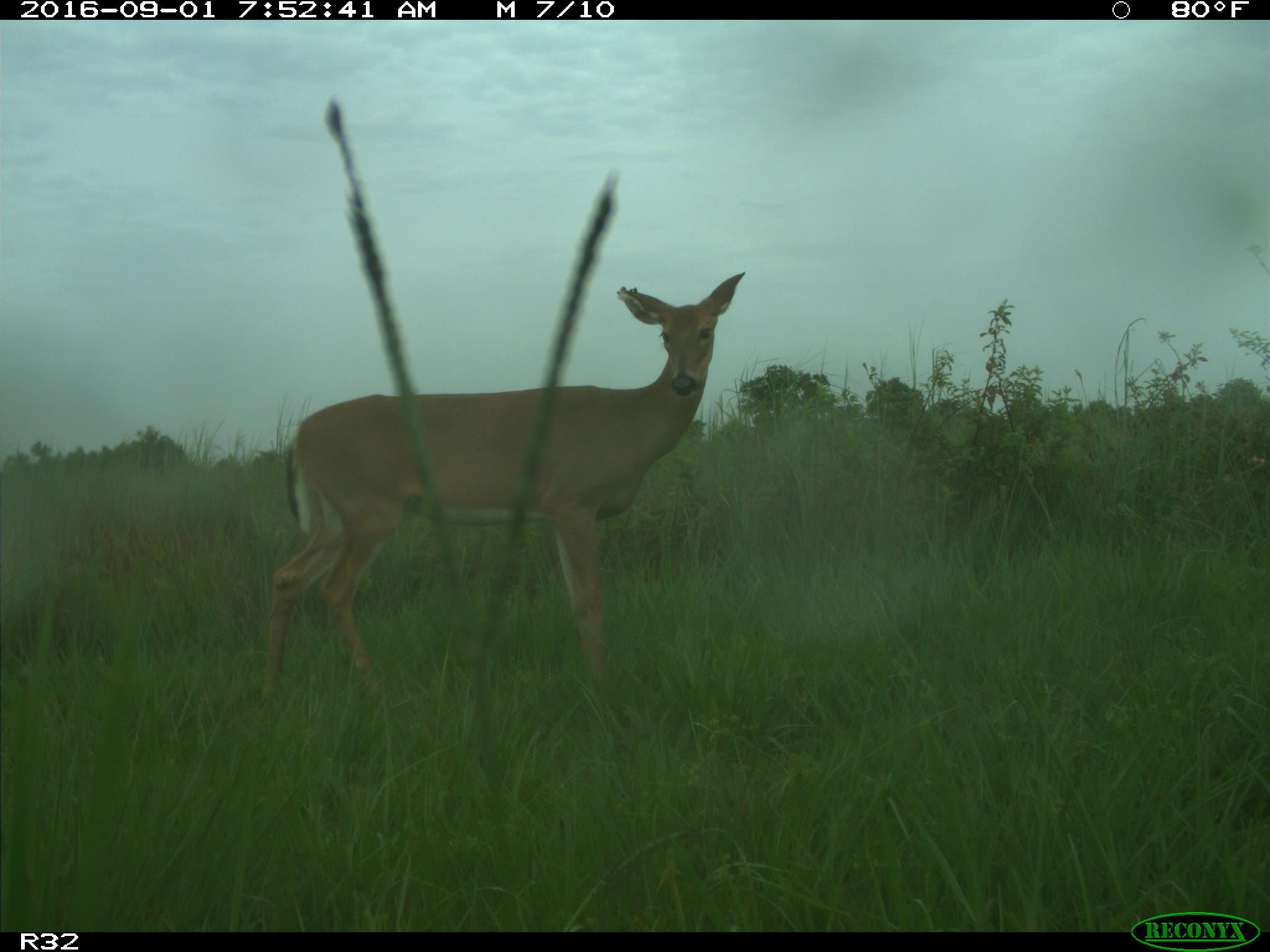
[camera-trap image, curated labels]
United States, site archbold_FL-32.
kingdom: Animalia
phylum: Chordata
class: Mammalia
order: Artiodactyla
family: Cervidae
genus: Odocoileus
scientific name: Odocoileus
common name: deer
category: unidentified deer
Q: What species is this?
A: Unidentified deer (deer) (Odocoileus).